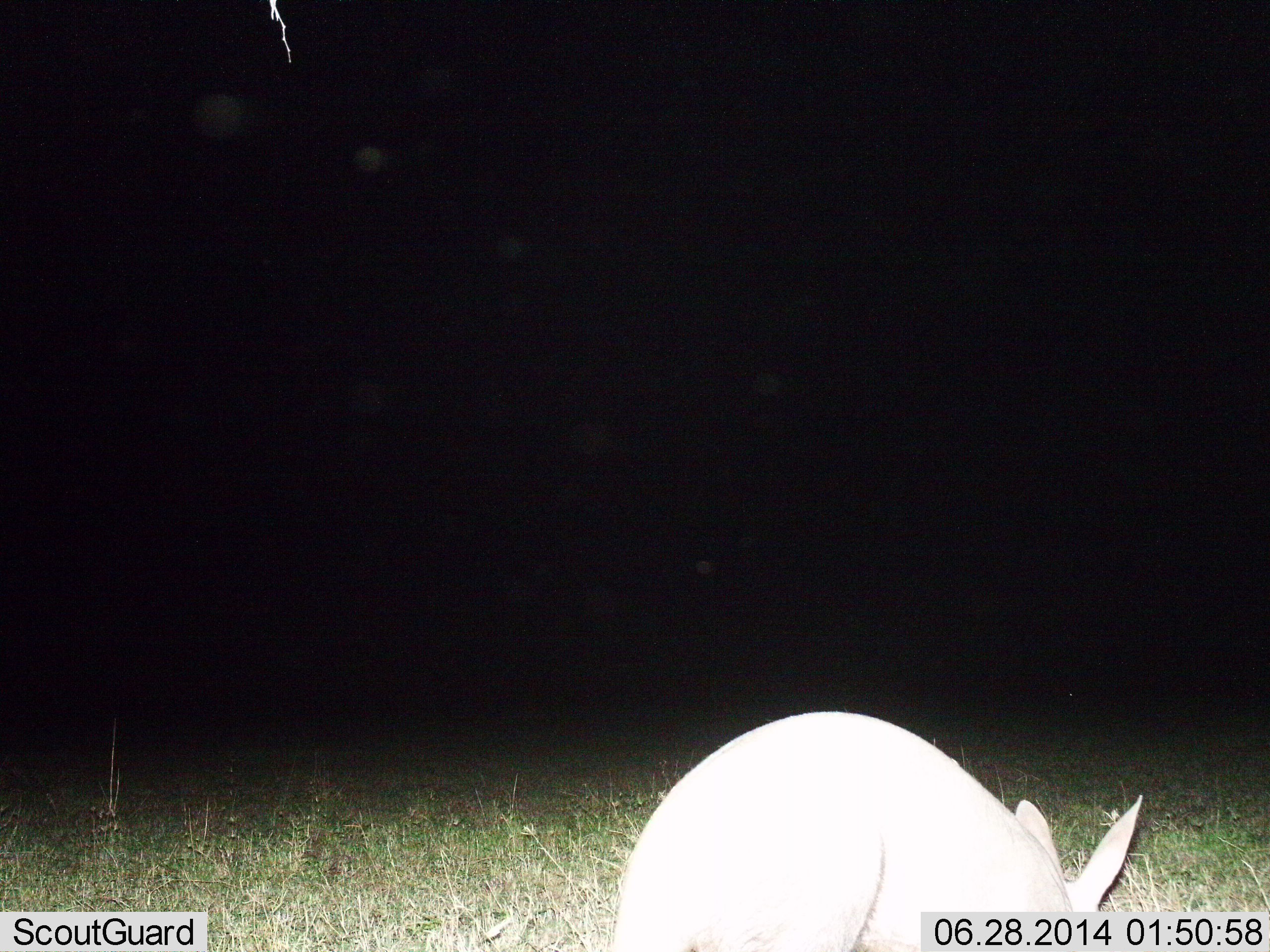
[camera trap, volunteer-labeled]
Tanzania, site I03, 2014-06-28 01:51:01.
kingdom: Animalia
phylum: Chordata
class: Mammalia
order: Tubulidentata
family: Orycteropodidae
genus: Orycteropus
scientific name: Orycteropus afer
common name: aardvark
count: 1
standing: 50%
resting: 0%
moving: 20%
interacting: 0%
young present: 0%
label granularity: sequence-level